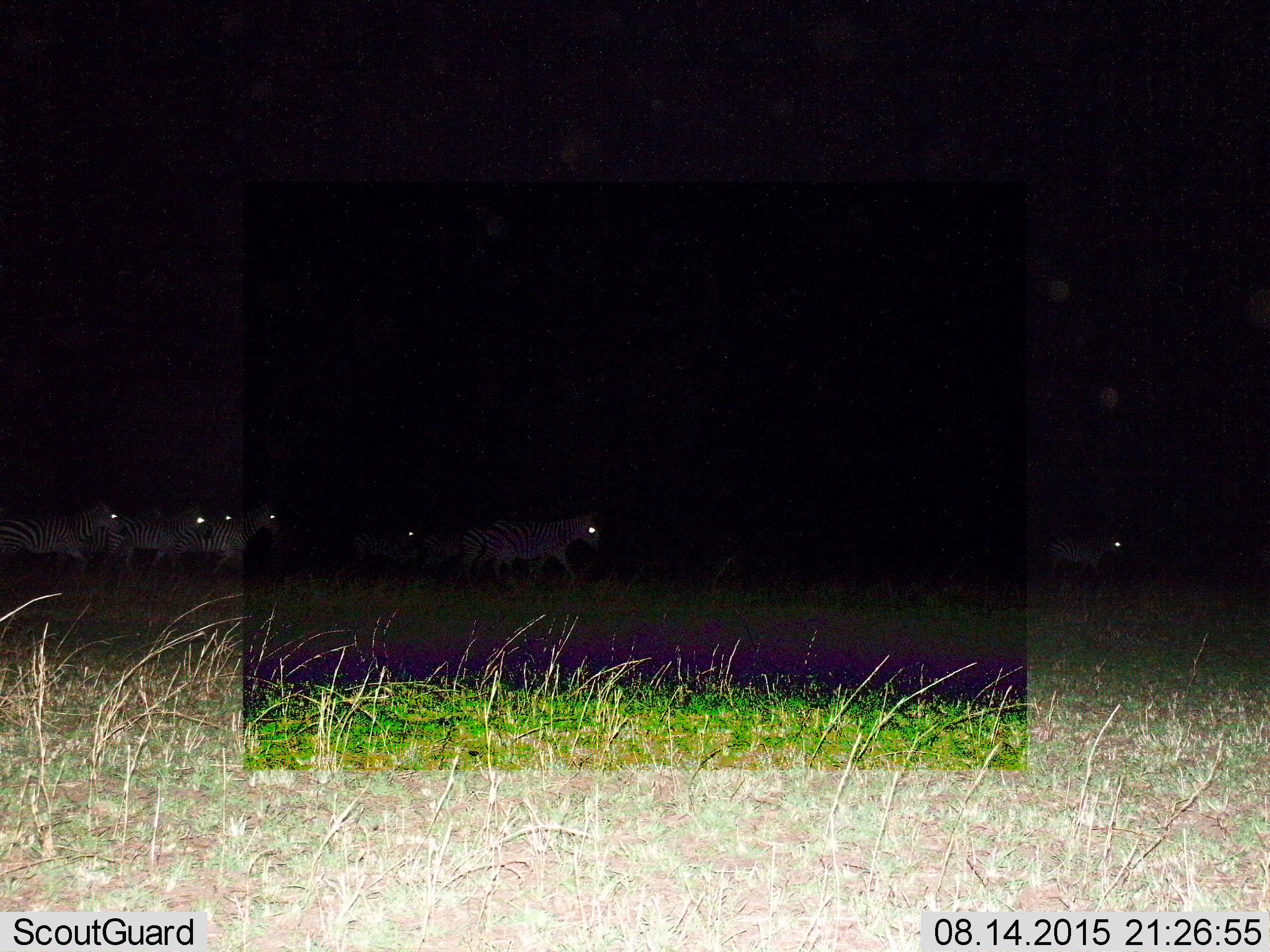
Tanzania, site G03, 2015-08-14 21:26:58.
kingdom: Animalia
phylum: Chordata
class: Mammalia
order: Perissodactyla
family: Equidae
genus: Equus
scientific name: Equus quagga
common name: plains zebra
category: zebra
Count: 8.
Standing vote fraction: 12%.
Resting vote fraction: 0%.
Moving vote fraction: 94%.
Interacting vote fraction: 6%.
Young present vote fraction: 0%.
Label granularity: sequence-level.